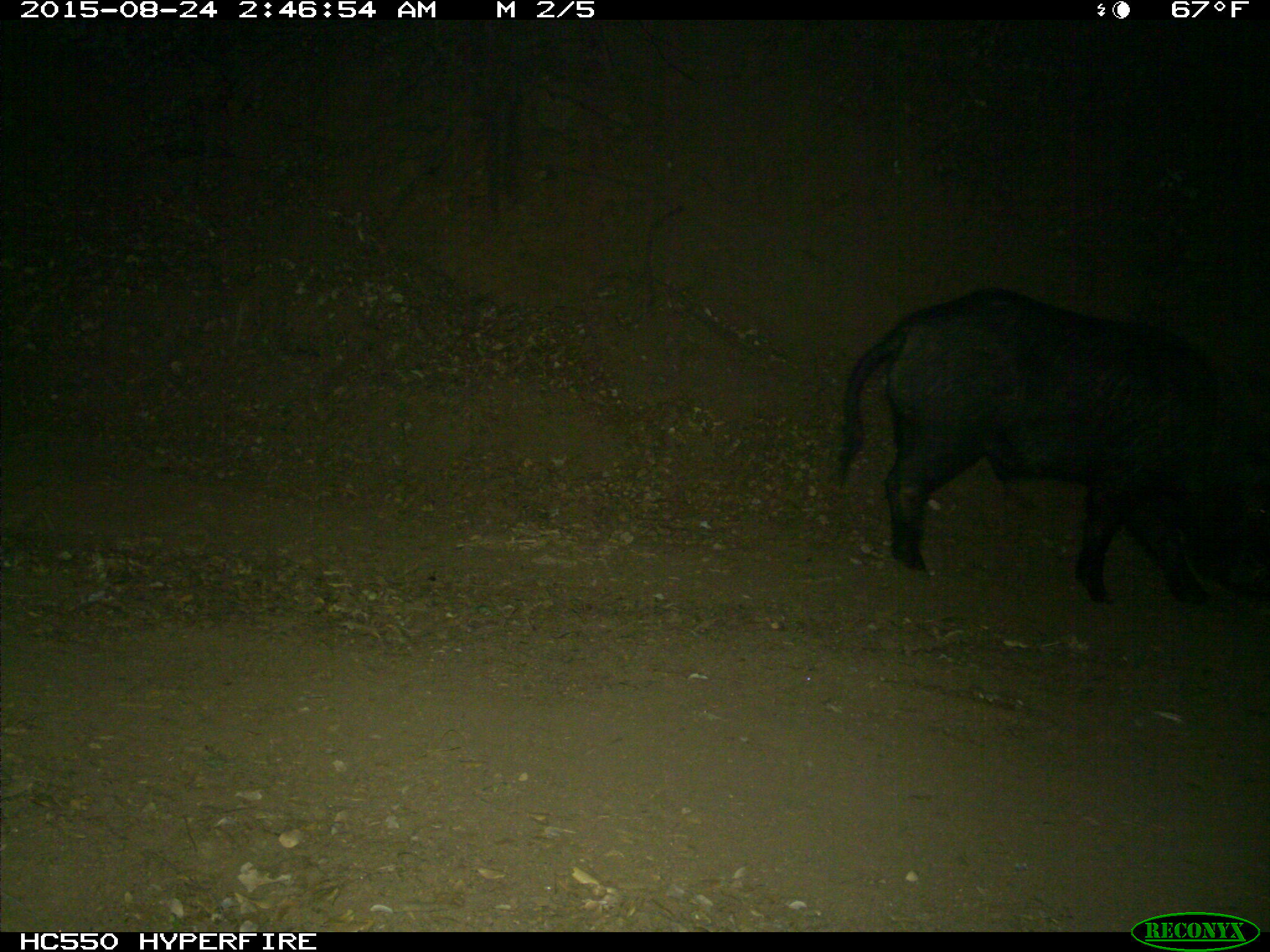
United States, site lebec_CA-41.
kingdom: Animalia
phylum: Chordata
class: Mammalia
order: Artiodactyla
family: Suidae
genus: Sus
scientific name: Sus scrofa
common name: wild boar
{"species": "Sus scrofa (wild boar)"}